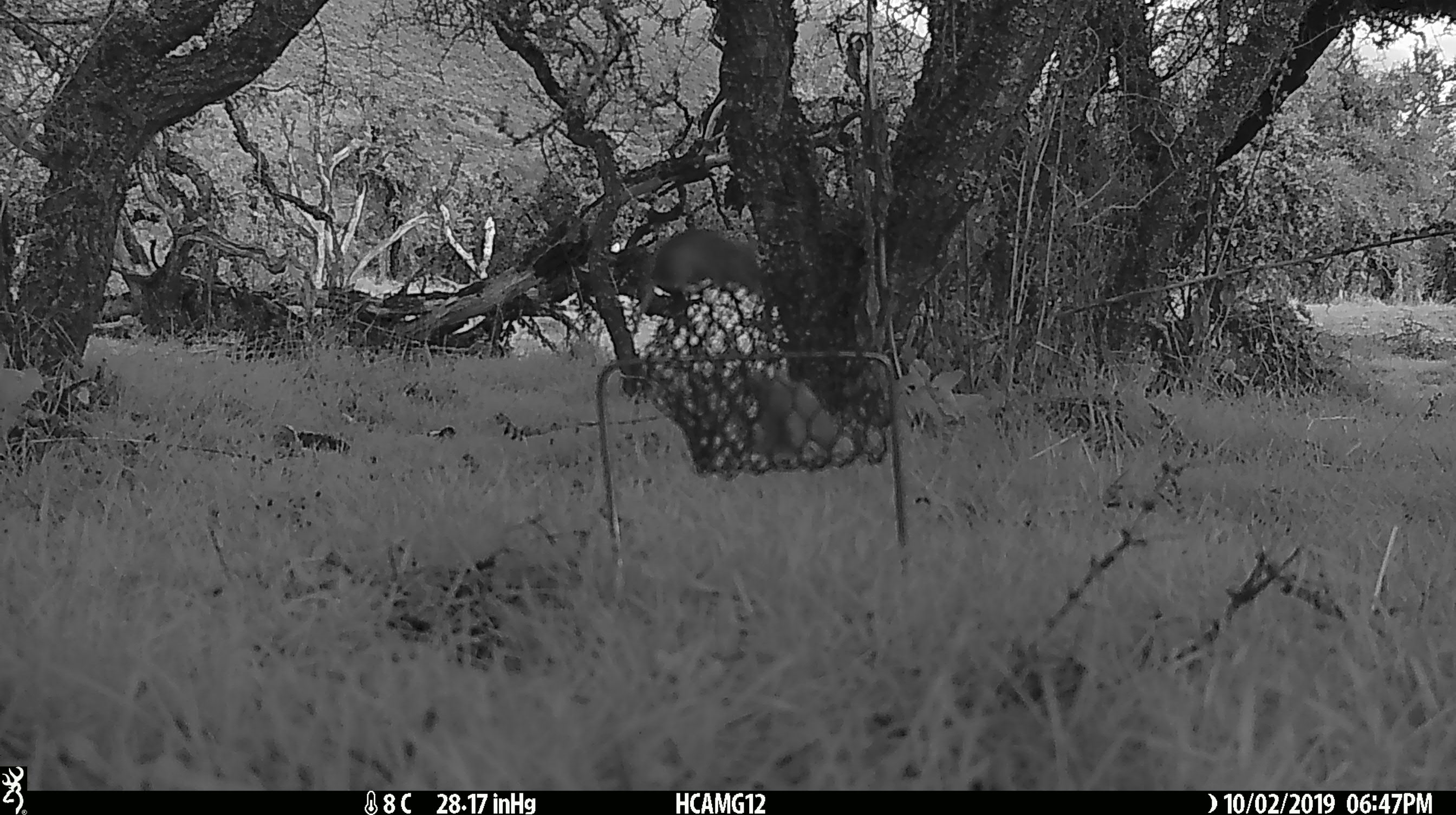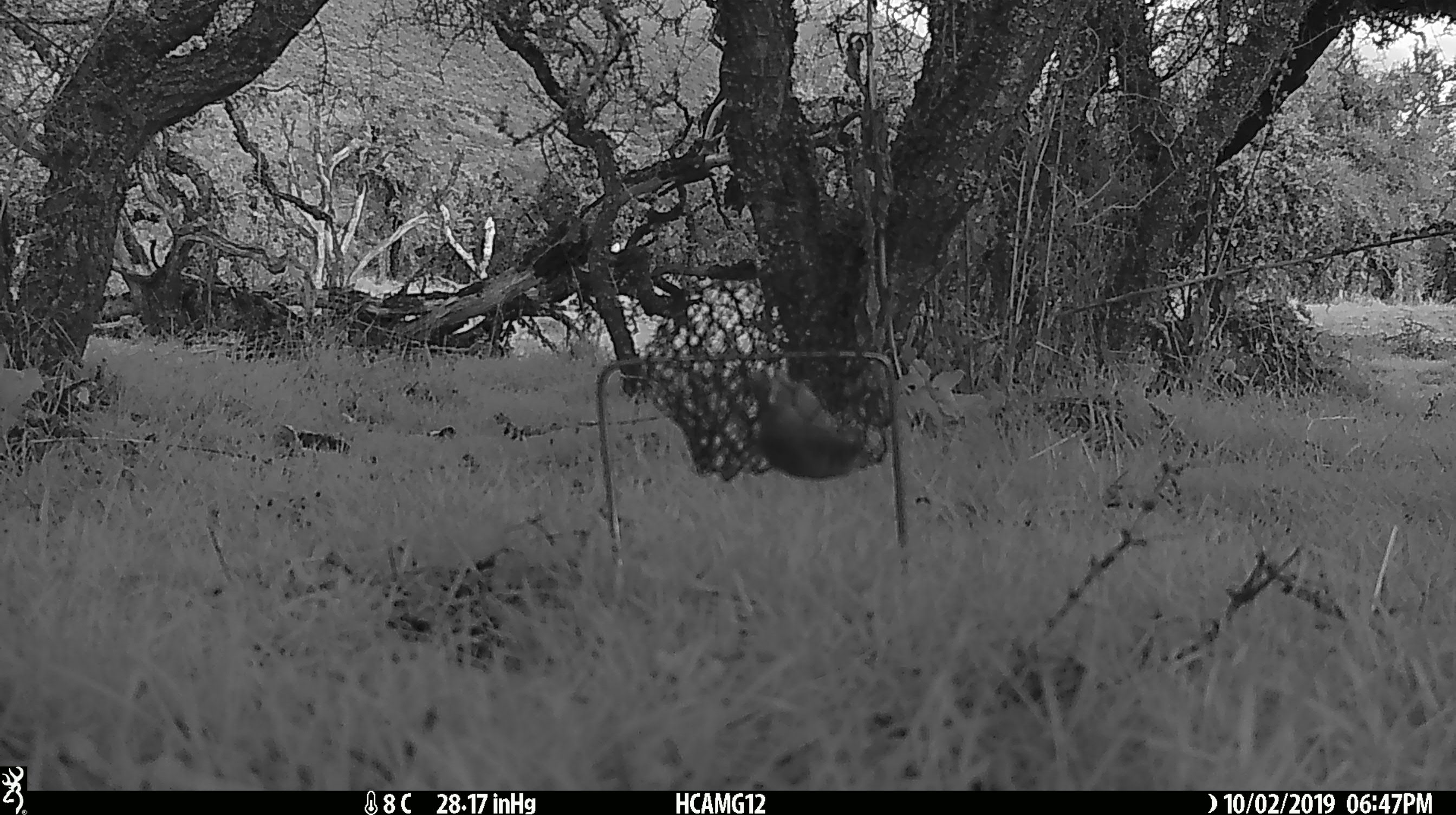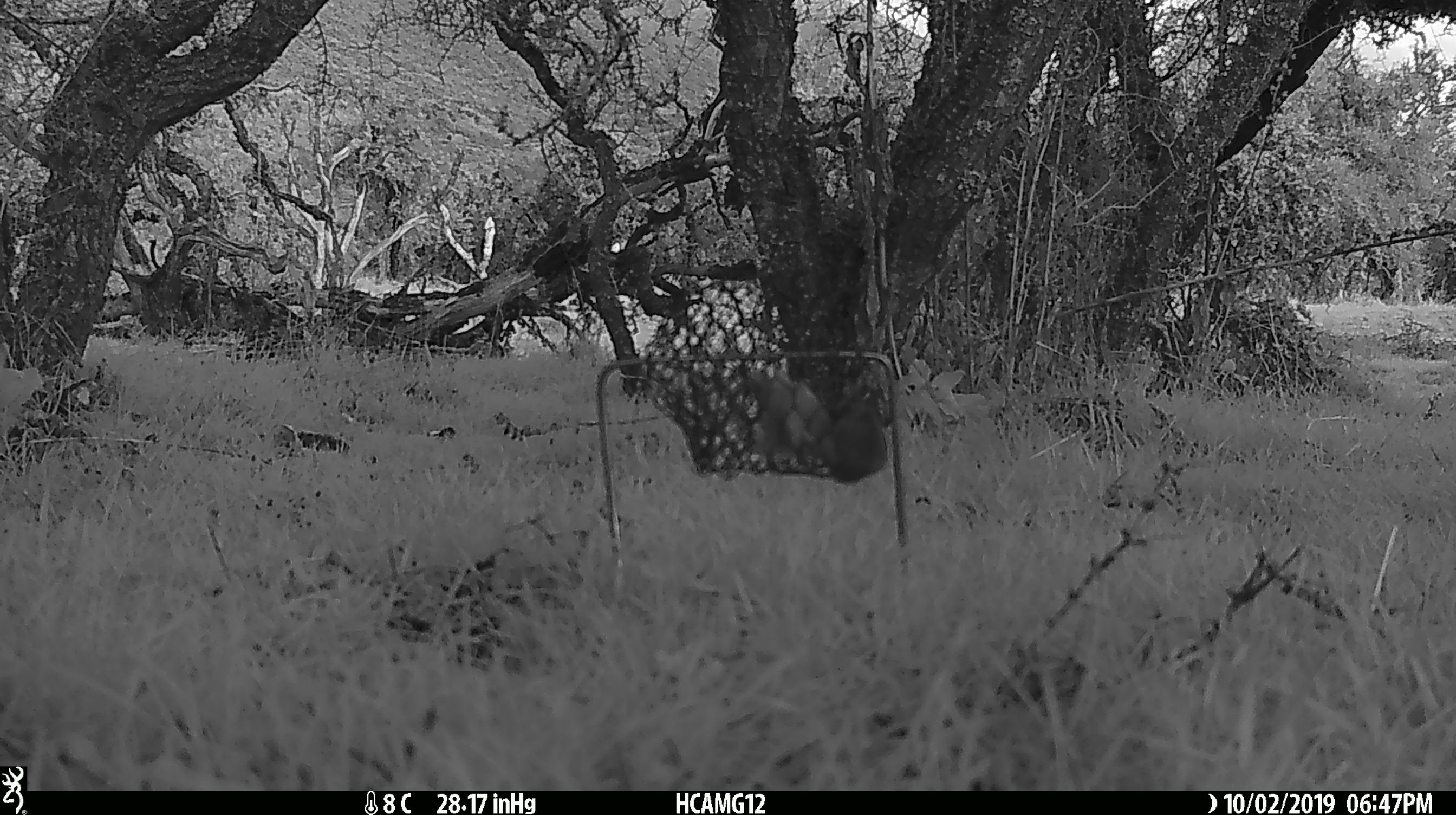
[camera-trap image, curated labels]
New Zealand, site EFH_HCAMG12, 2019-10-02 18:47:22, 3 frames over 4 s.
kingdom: Animalia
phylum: Chordata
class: Mammalia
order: Rodentia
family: Muridae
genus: Mus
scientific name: Mus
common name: mouse